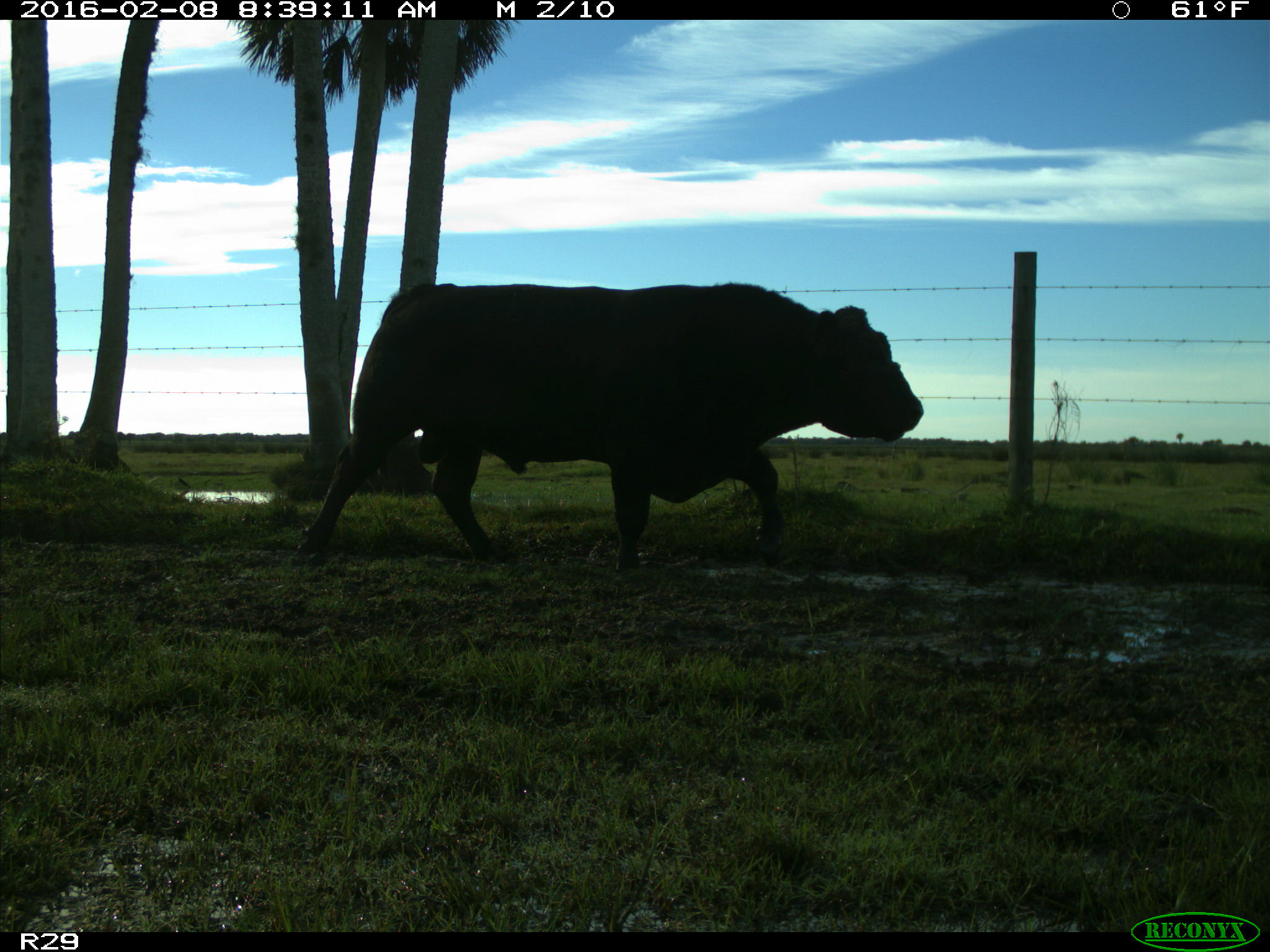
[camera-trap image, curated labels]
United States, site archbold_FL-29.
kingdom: Animalia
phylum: Chordata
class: Mammalia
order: Artiodactyla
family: Bovidae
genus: Bos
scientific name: Bos taurus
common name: domestic cow